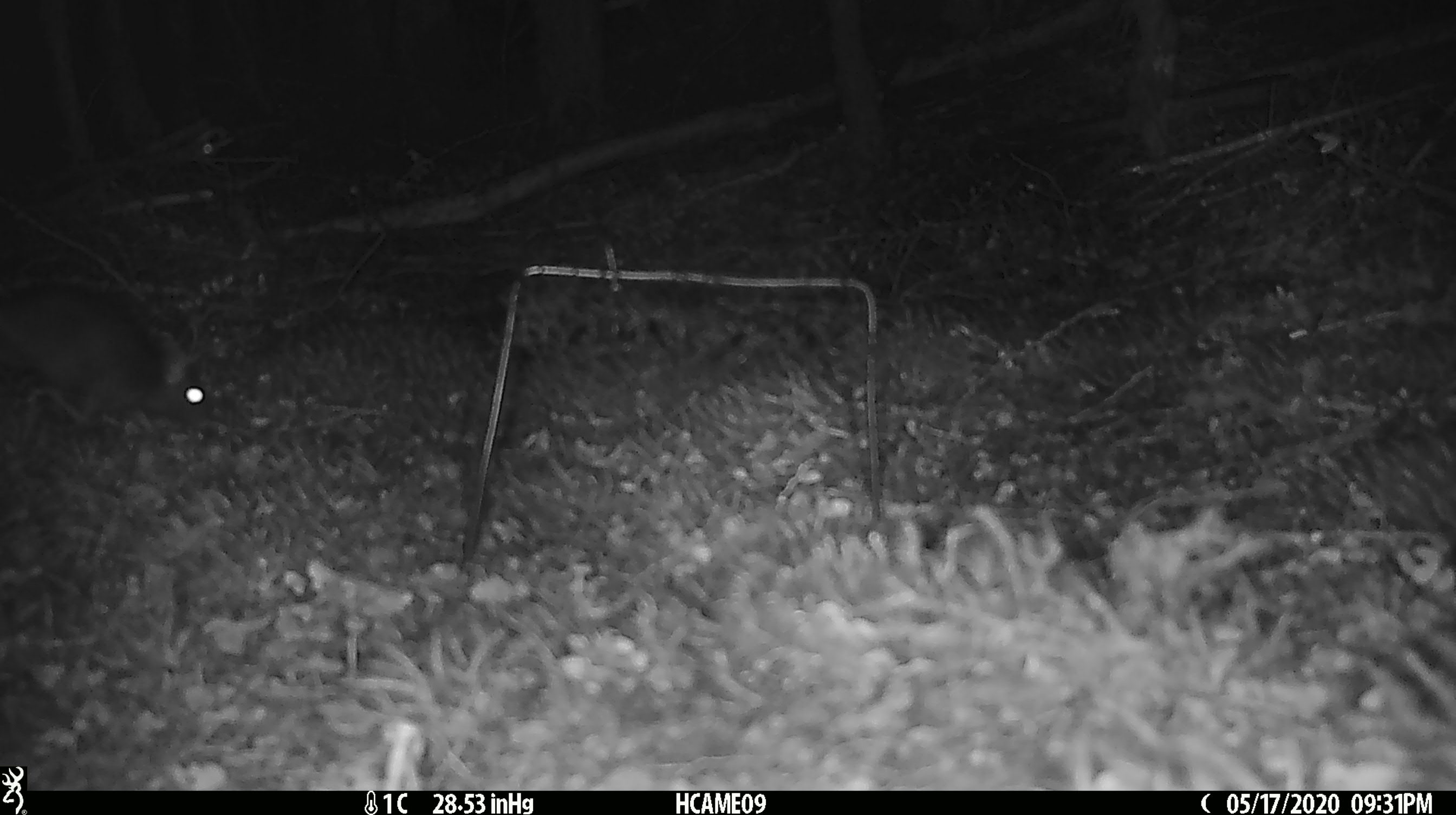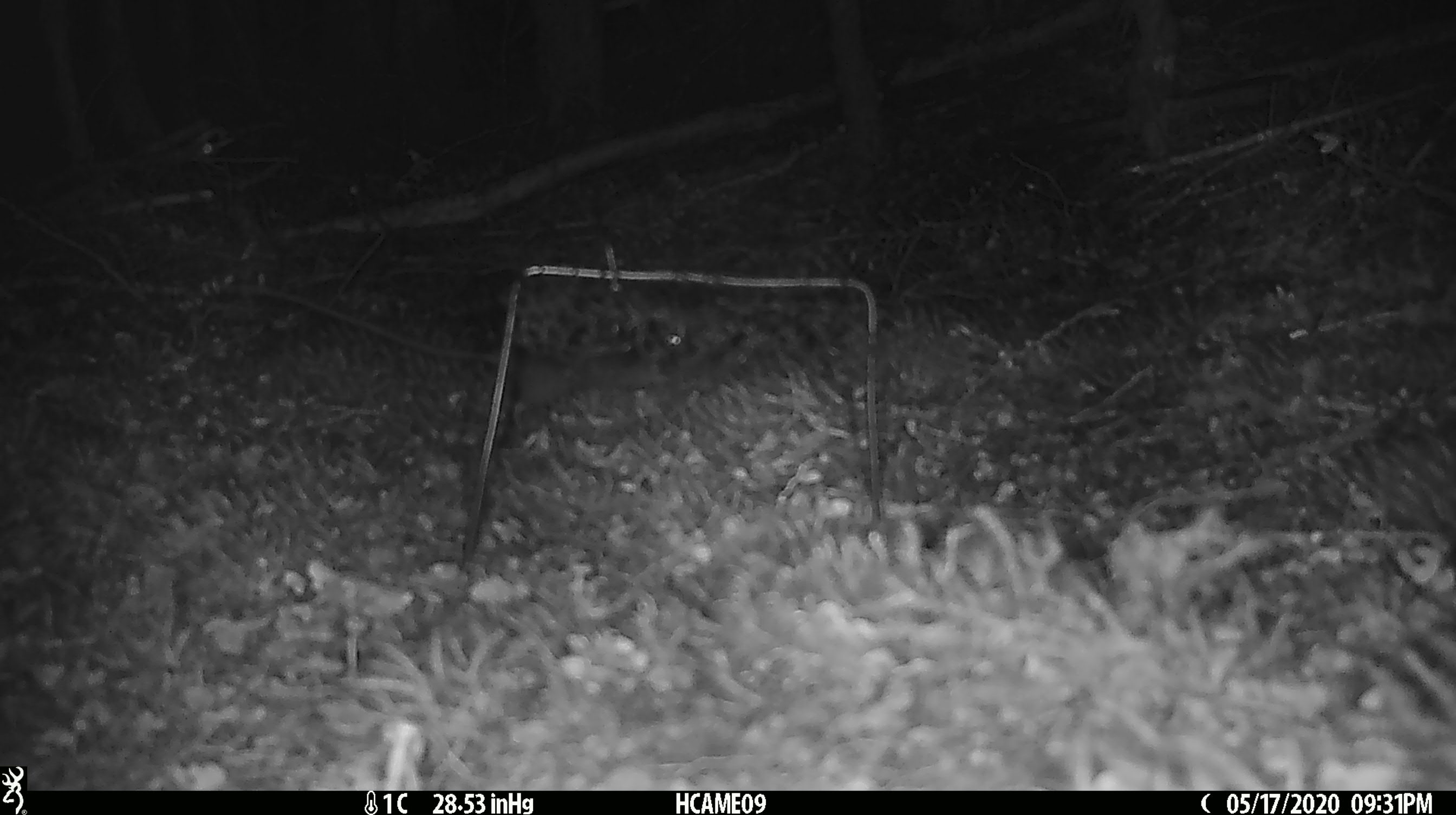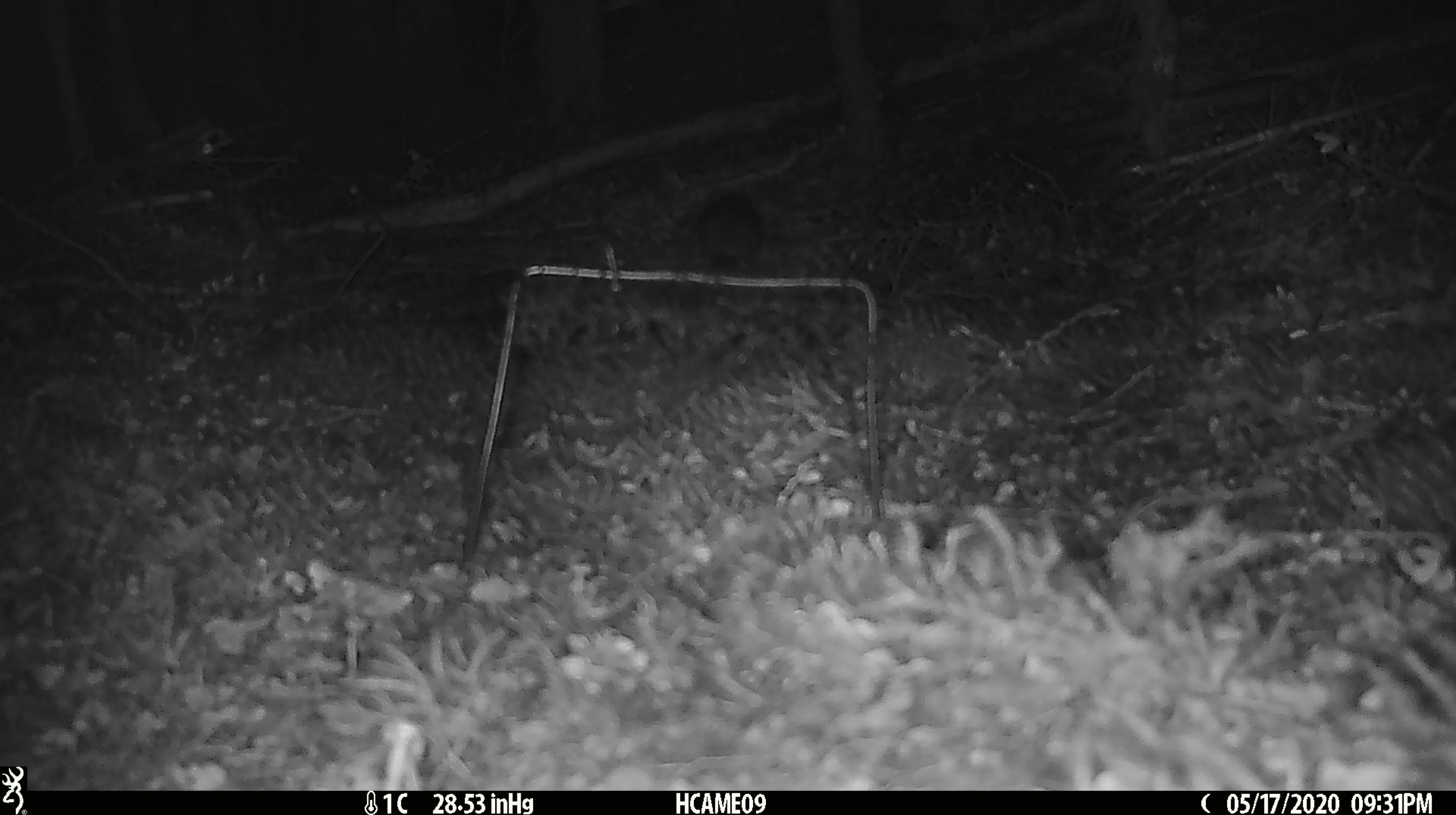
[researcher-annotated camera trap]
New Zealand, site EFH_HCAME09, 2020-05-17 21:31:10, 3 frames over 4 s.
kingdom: Animalia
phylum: Chordata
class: Mammalia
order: Rodentia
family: Muridae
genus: Rattus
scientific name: Rattus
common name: rat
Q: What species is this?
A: Rat (Rattus).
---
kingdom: Animalia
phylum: Chordata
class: Mammalia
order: Rodentia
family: Muridae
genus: Mus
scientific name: Mus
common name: mouse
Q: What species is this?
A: Mouse (Mus).